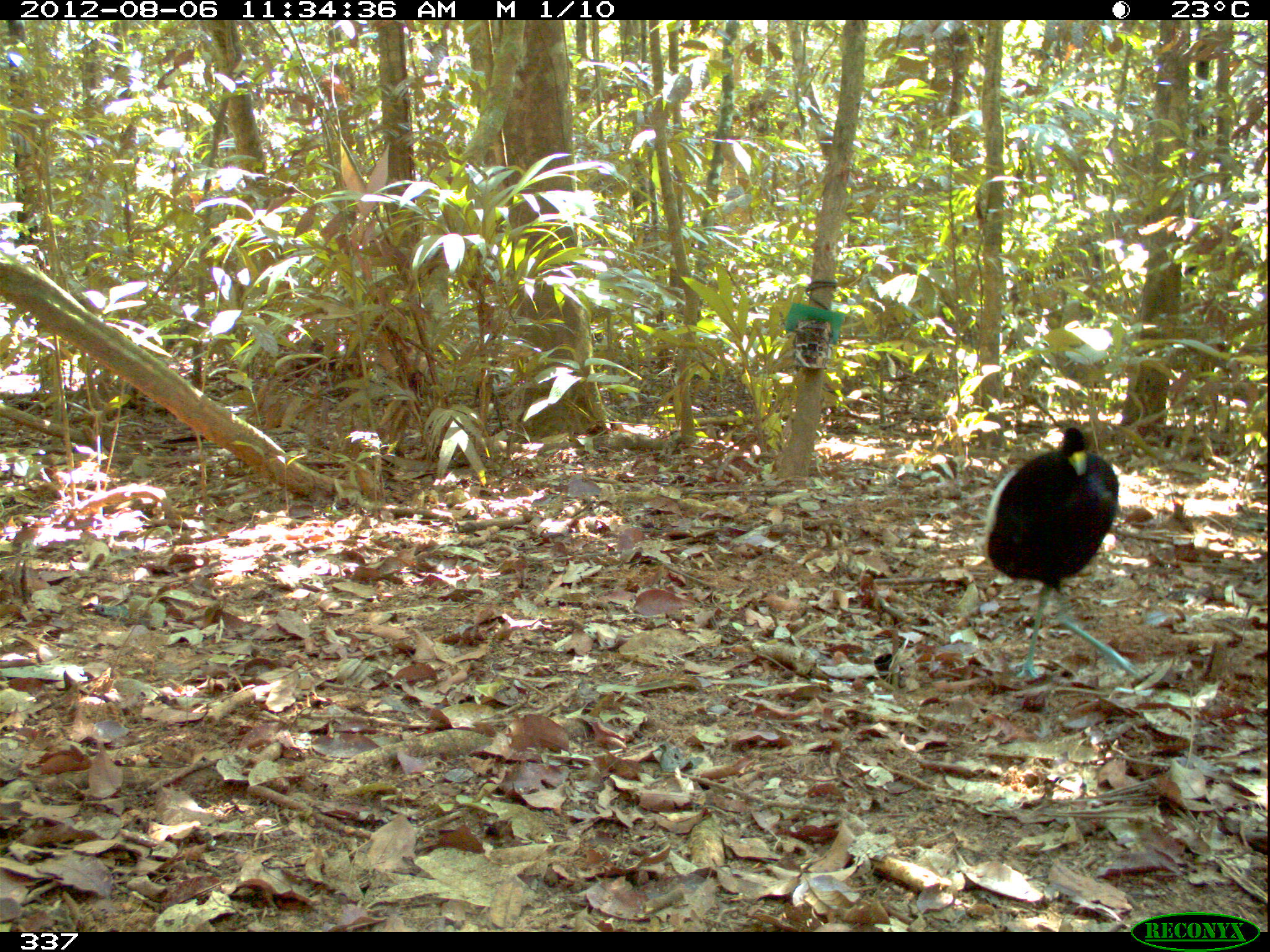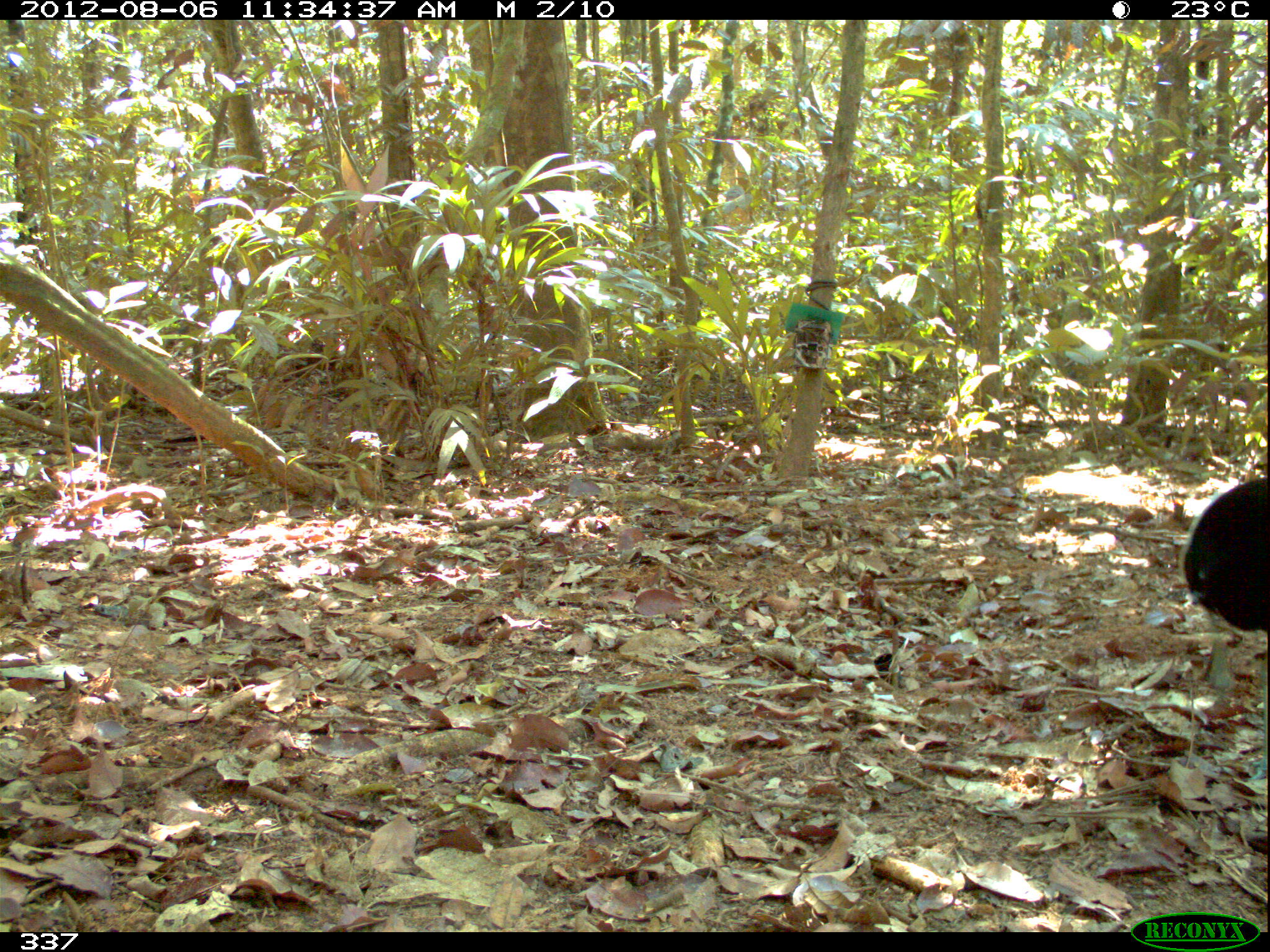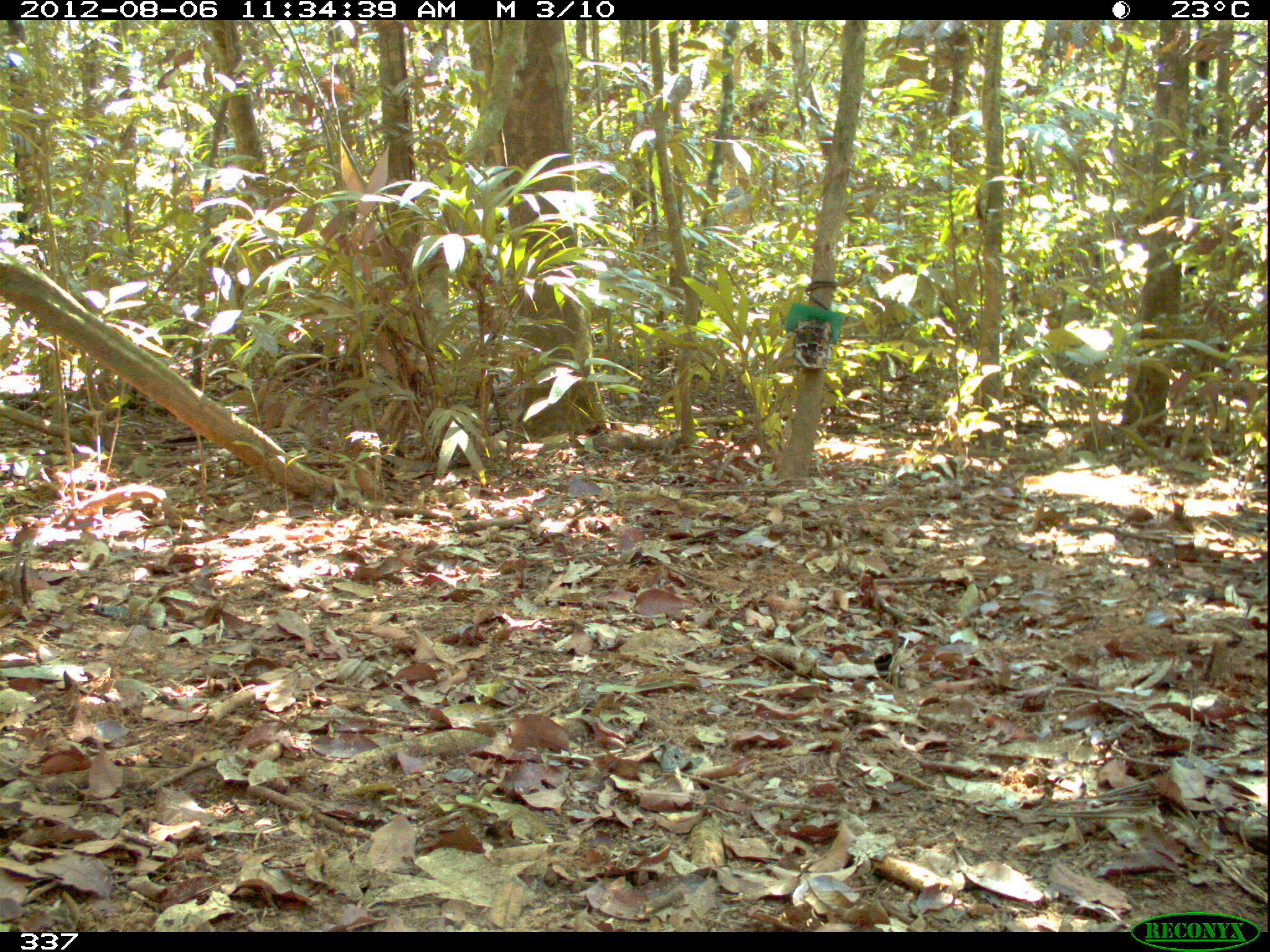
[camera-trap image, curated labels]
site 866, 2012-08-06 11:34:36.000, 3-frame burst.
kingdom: Animalia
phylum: Chordata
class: Aves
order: Gruiformes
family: Psophiidae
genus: Psophia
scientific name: Psophia leucoptera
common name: pale-winged trumpeter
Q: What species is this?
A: Psophia leucoptera (pale-winged trumpeter).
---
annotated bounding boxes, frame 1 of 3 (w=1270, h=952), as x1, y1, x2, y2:
psophia leucoptera: 981, 426, 1144, 679